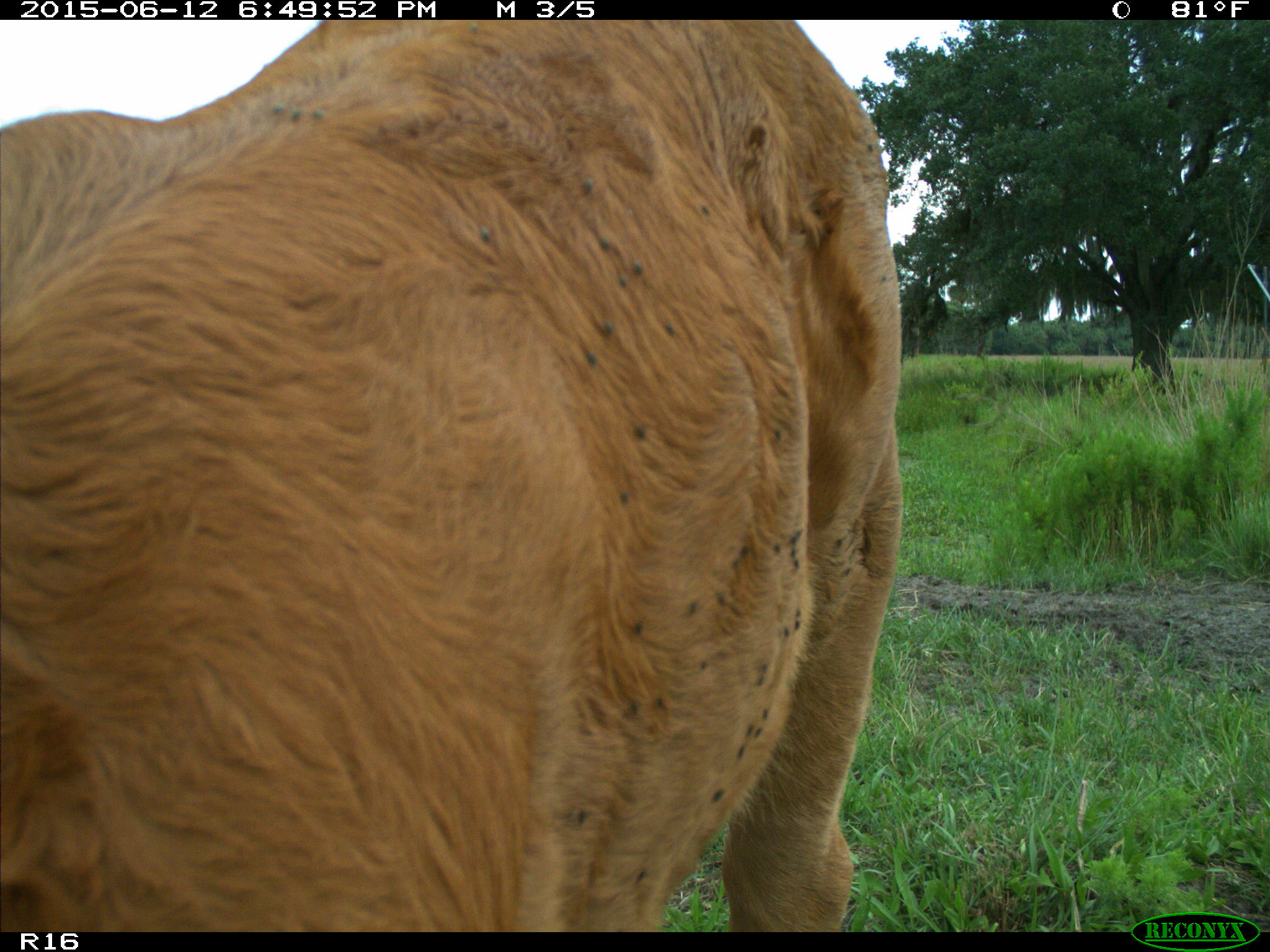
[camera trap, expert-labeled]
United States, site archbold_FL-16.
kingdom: Animalia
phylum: Chordata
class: Mammalia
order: Artiodactyla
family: Bovidae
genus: Bos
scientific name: Bos taurus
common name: domestic cow